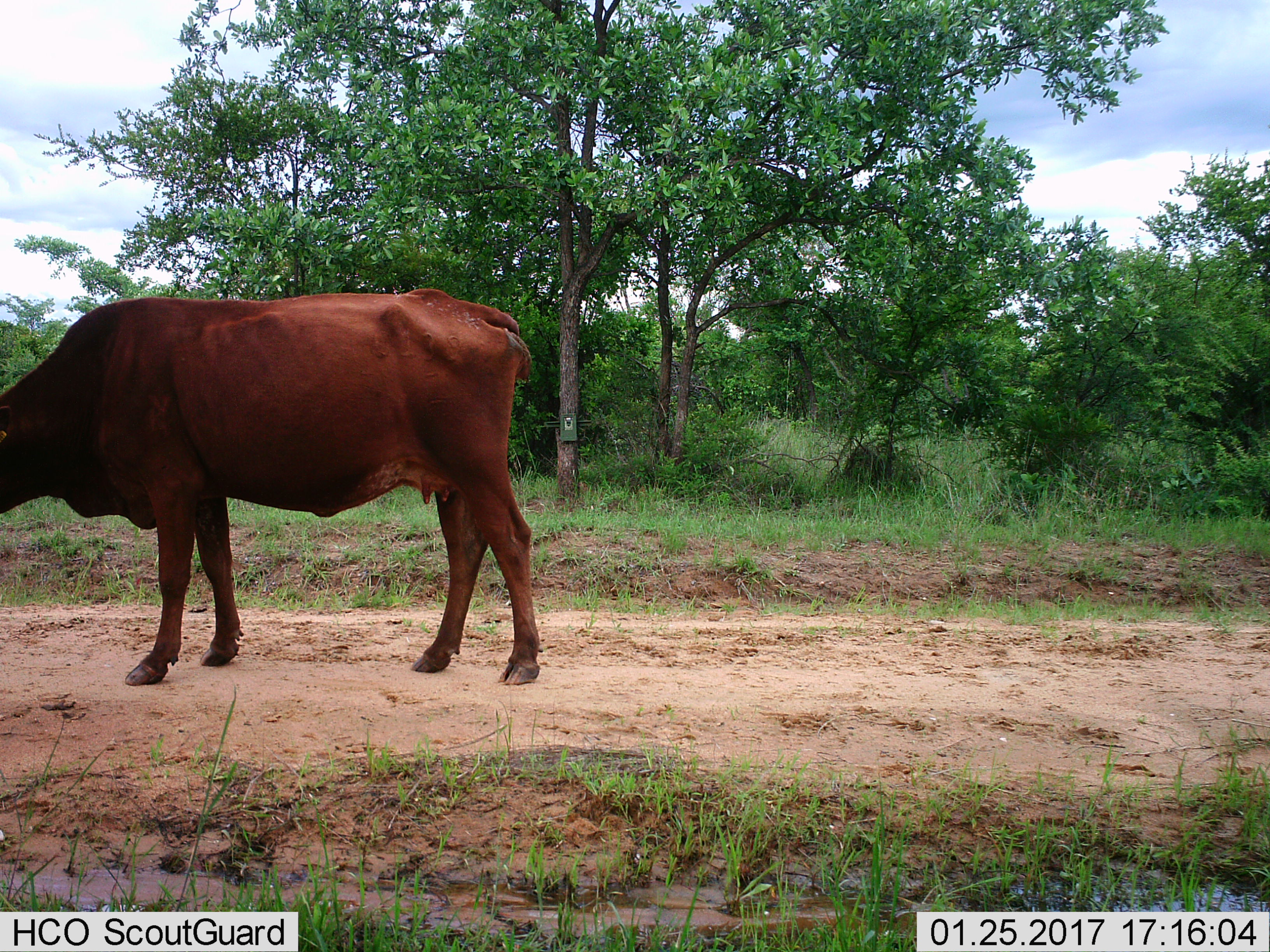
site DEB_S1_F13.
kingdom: Animalia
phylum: Chordata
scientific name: Vertebrata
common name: domestic animal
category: domesticanimal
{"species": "domesticanimal (domestic animal) (Vertebrata)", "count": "1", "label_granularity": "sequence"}